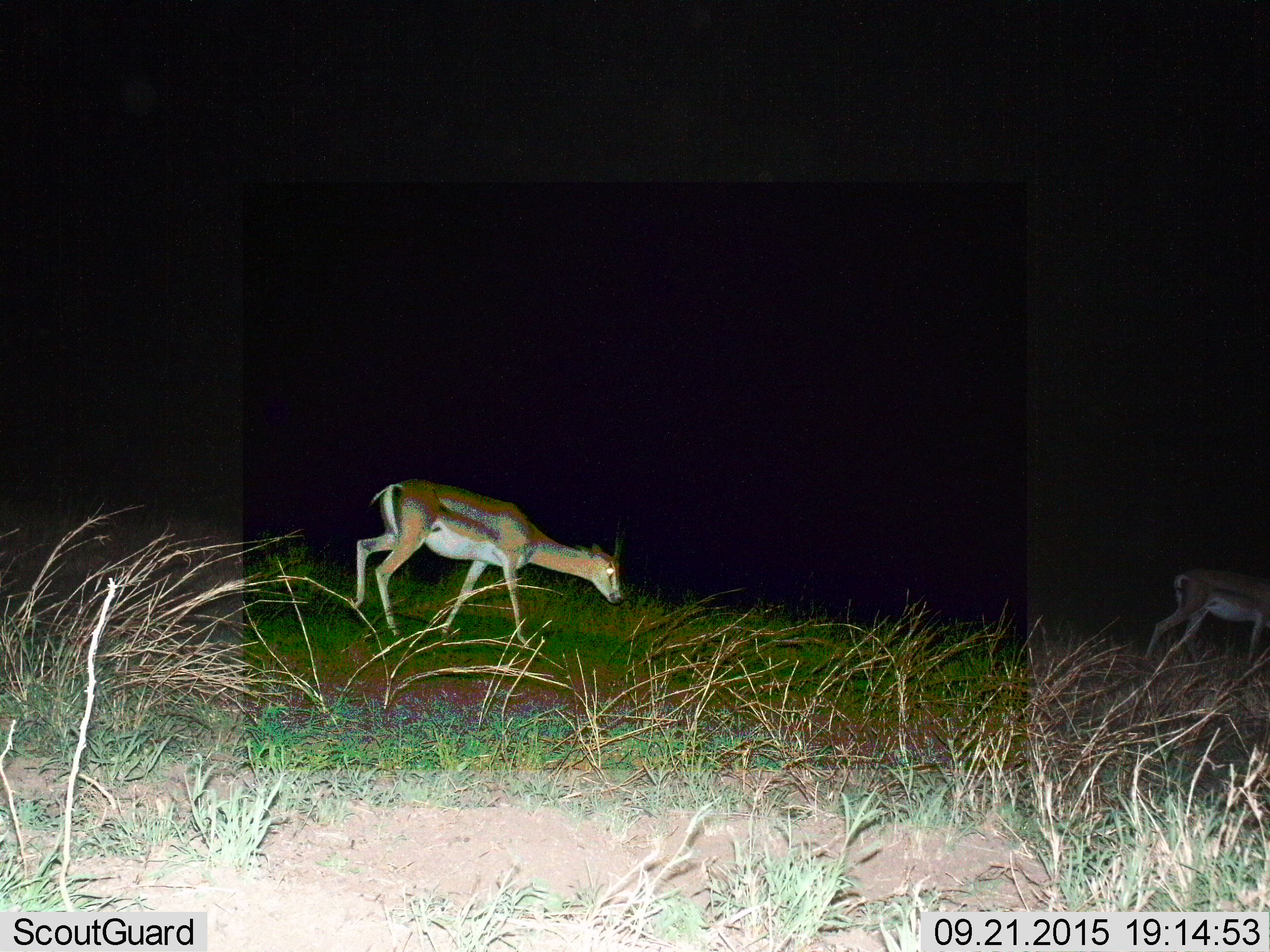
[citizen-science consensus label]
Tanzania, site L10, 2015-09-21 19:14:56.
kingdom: Animalia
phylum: Chordata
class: Mammalia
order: Artiodactyla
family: Bovidae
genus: Eudorcas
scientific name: Eudorcas thomsonii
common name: thomson's gazelle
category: gazellethomsons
Gazellethomsons (thomson's gazelle) (Eudorcas thomsonii), count 2. Behavior (volunteer vote fractions): standing 56%, resting 0%, moving 44%, interacting 0%. Young present (vote fraction): 0%. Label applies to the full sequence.